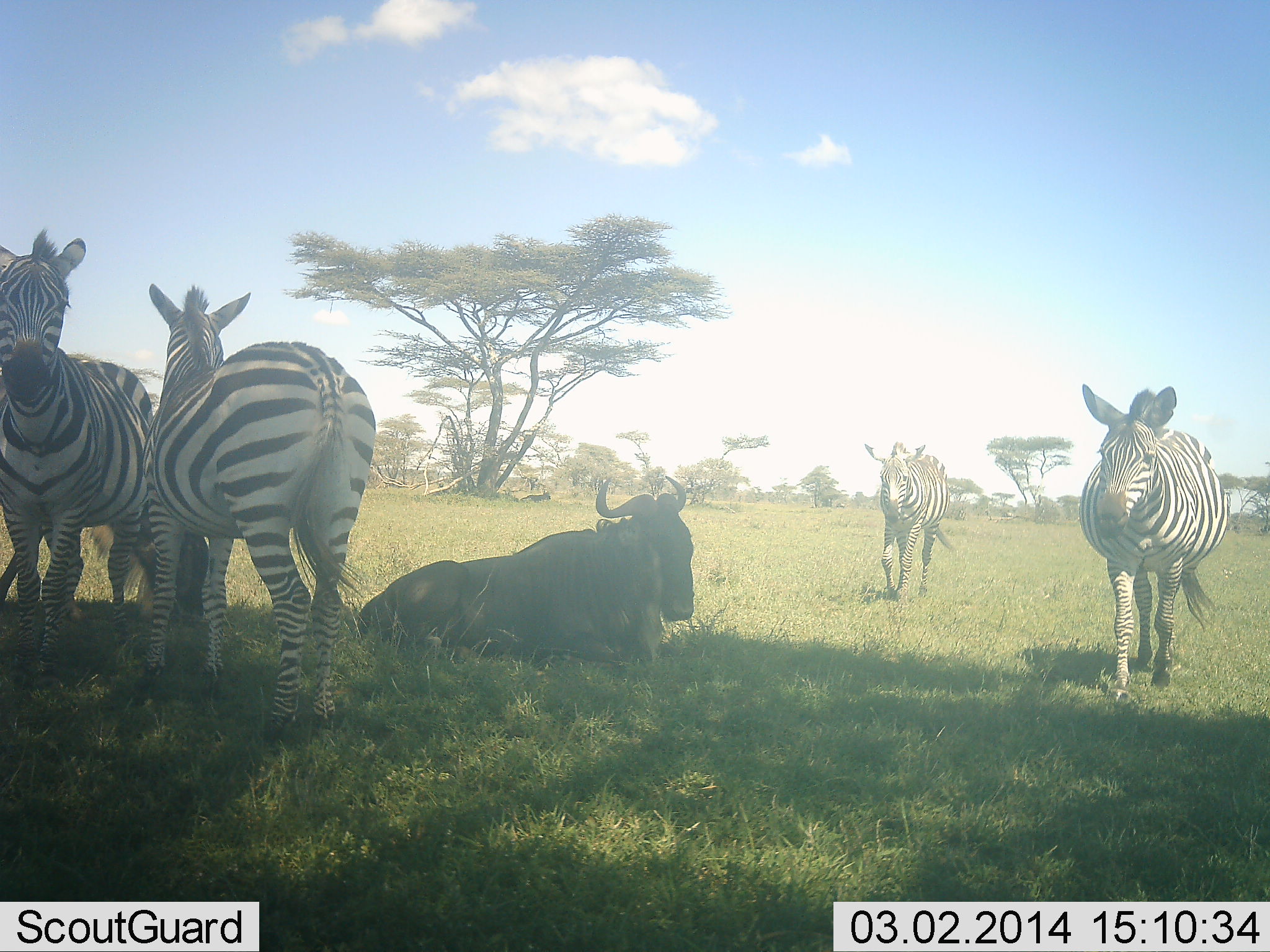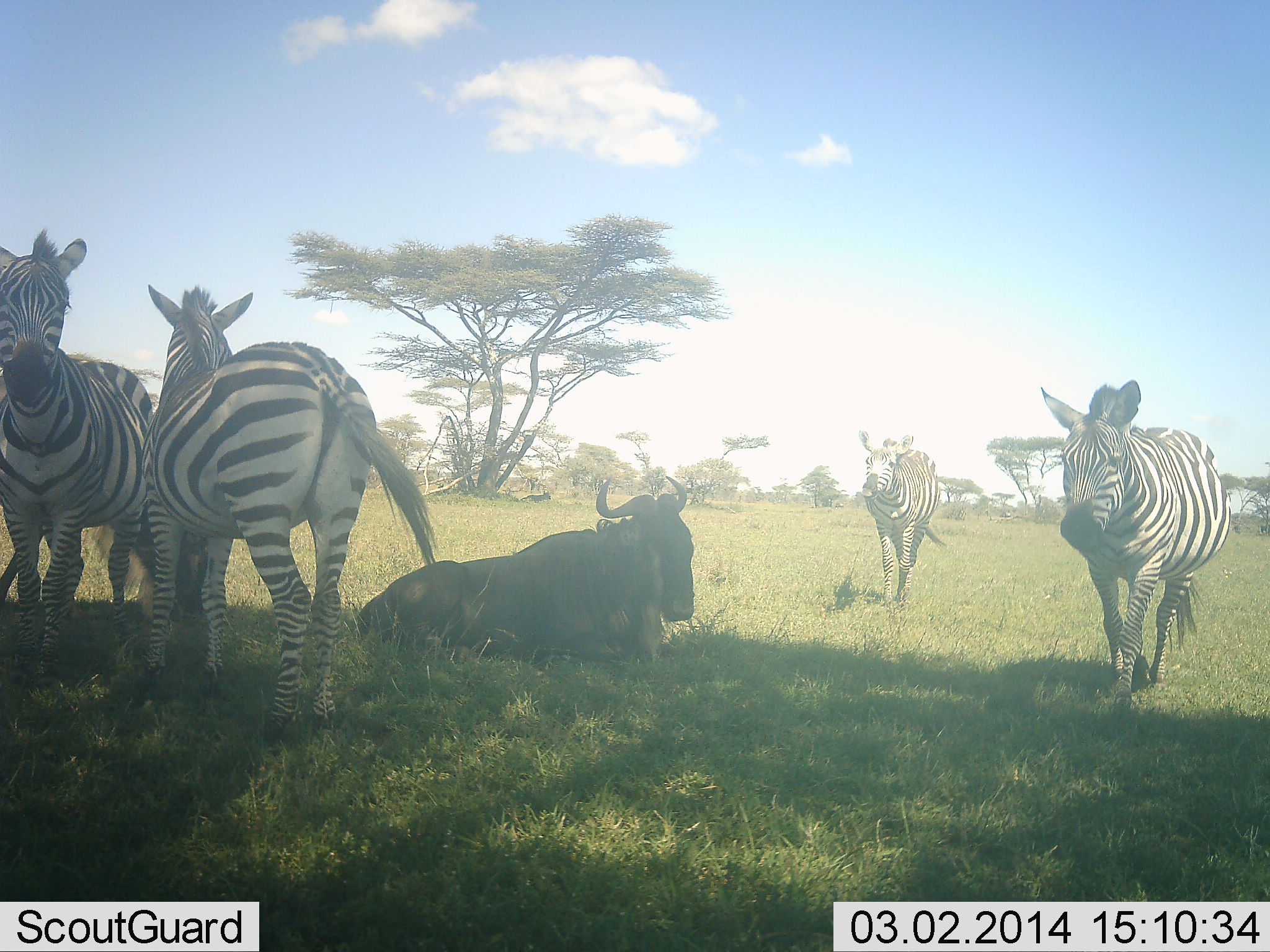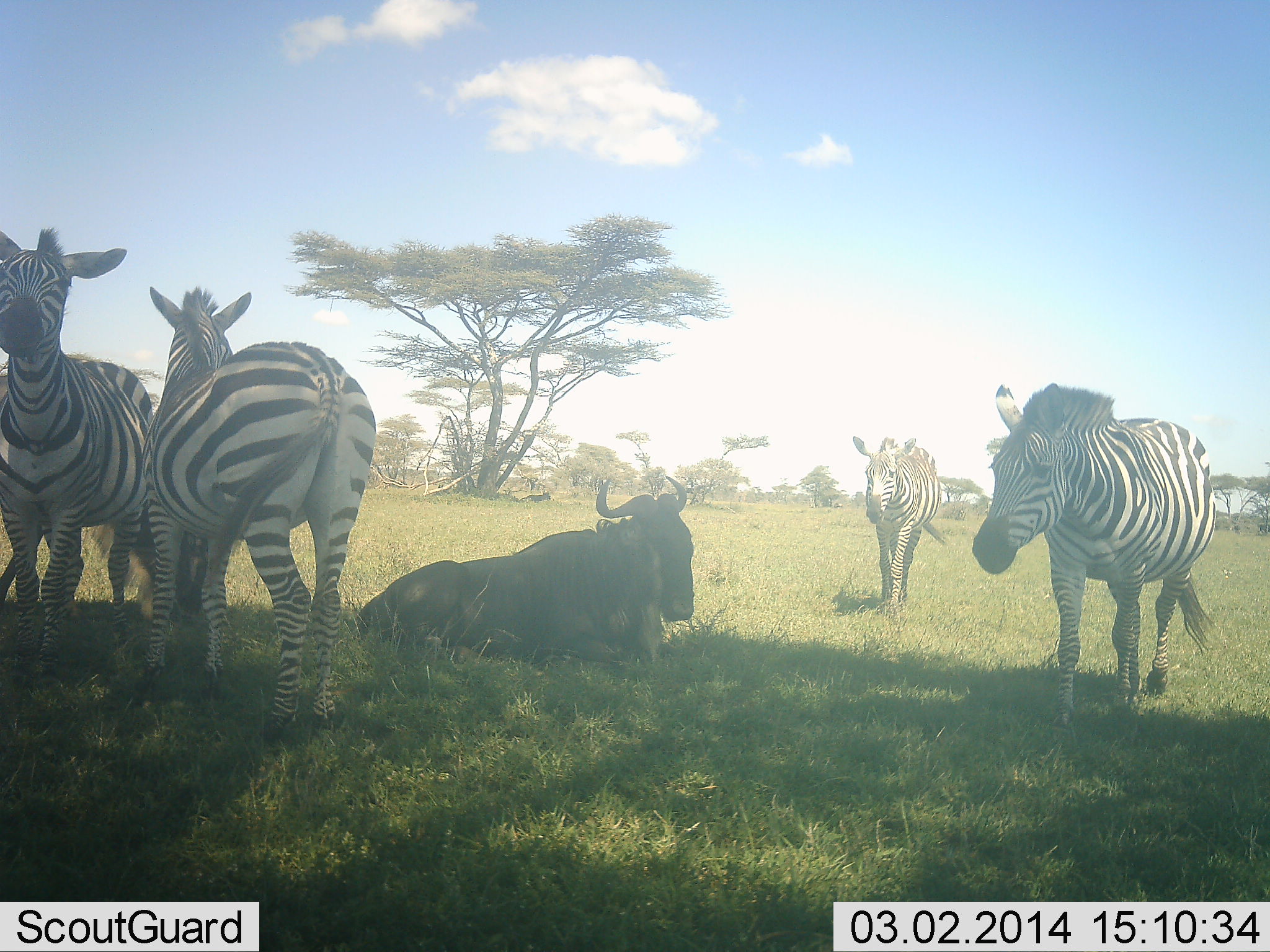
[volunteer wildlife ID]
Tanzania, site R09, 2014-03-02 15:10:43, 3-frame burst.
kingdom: Animalia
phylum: Chordata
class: Mammalia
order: Artiodactyla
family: Bovidae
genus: Connochaetes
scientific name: Connochaetes taurinus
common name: blue wildebeest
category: wildebeest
Wildebeest (blue wildebeest) (Connochaetes taurinus), count 1. Behavior (volunteer vote fractions): standing 0%, resting 100%, moving 0%, interacting 0%. Young present (vote fraction): 0%. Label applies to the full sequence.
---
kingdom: Animalia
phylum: Chordata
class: Mammalia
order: Perissodactyla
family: Equidae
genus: Equus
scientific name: Equus quagga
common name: plains zebra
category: zebra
Zebra (plains zebra) (Equus quagga), count 4. Behavior (volunteer vote fractions): standing 73%, resting 27%, moving 45%, interacting 0%. Young present (vote fraction): 0%. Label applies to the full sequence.